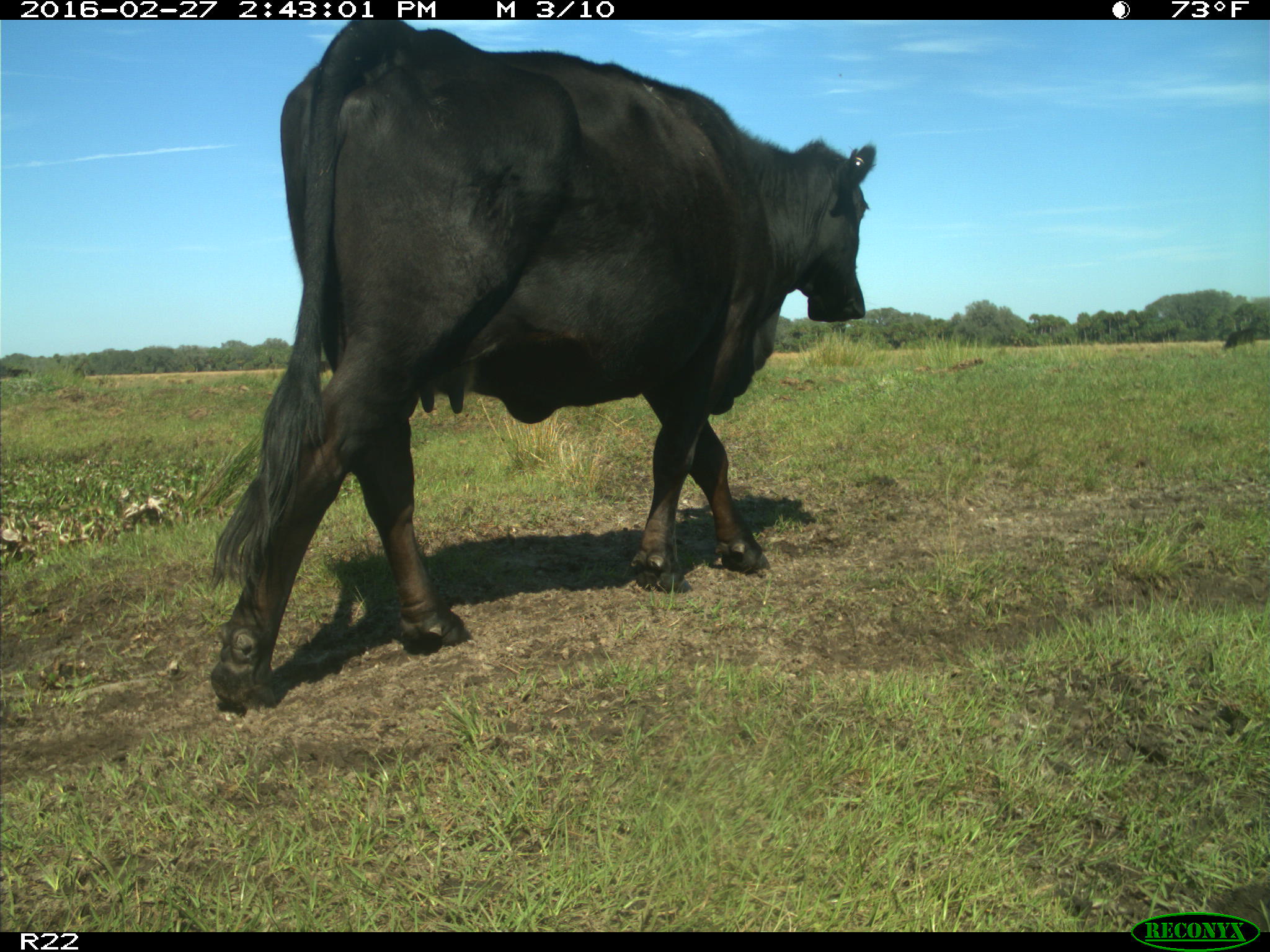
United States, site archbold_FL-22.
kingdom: Animalia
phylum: Chordata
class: Mammalia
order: Artiodactyla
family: Bovidae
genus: Bos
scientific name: Bos taurus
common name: domestic cow